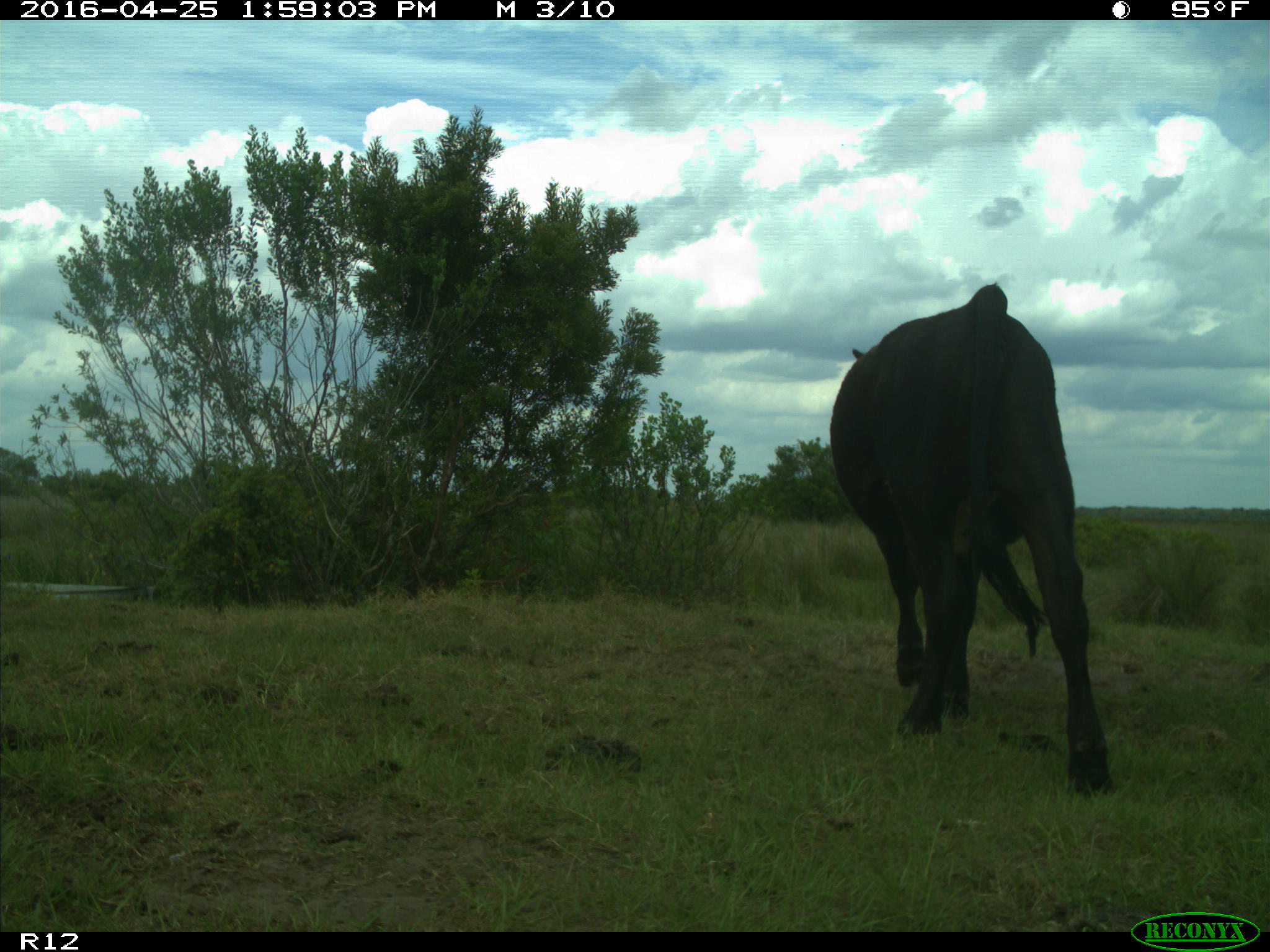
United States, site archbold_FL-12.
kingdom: Animalia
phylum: Chordata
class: Mammalia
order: Artiodactyla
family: Bovidae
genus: Bos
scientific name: Bos taurus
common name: domestic cow